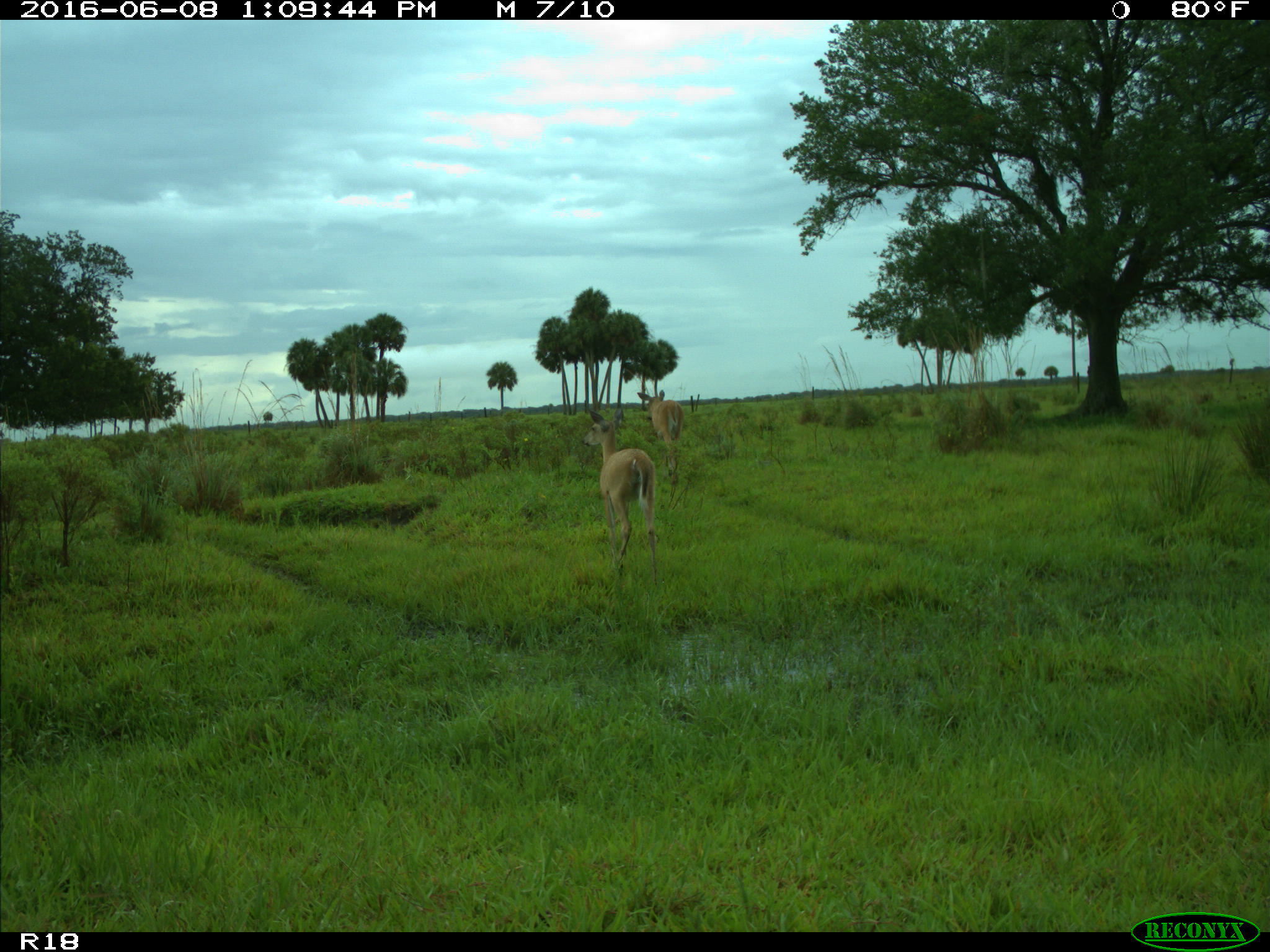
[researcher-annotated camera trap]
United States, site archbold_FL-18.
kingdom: Animalia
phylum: Chordata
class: Mammalia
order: Artiodactyla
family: Cervidae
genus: Odocoileus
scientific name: Odocoileus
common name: deer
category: unidentified deer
Unidentified deer (deer) (Odocoileus).